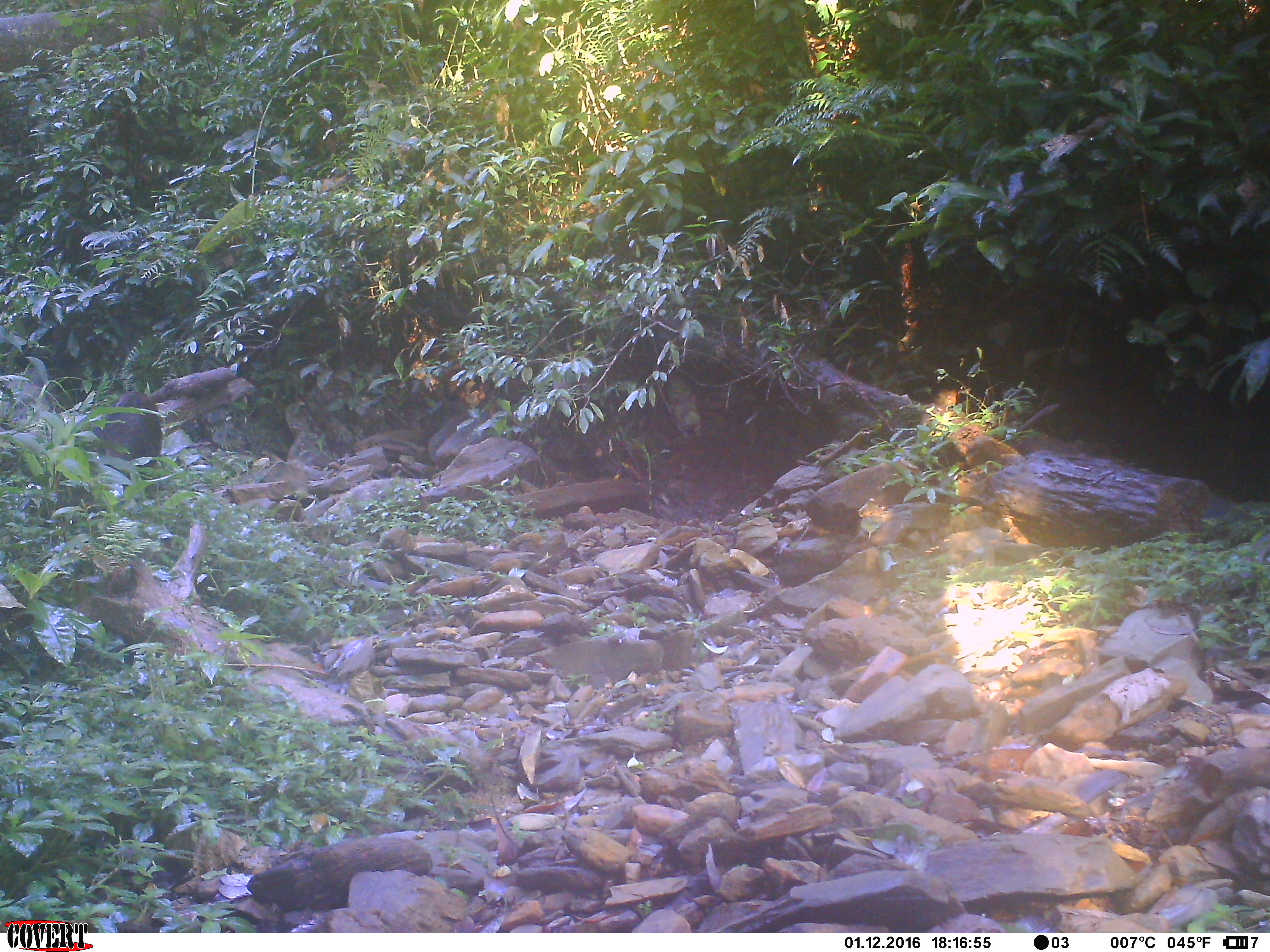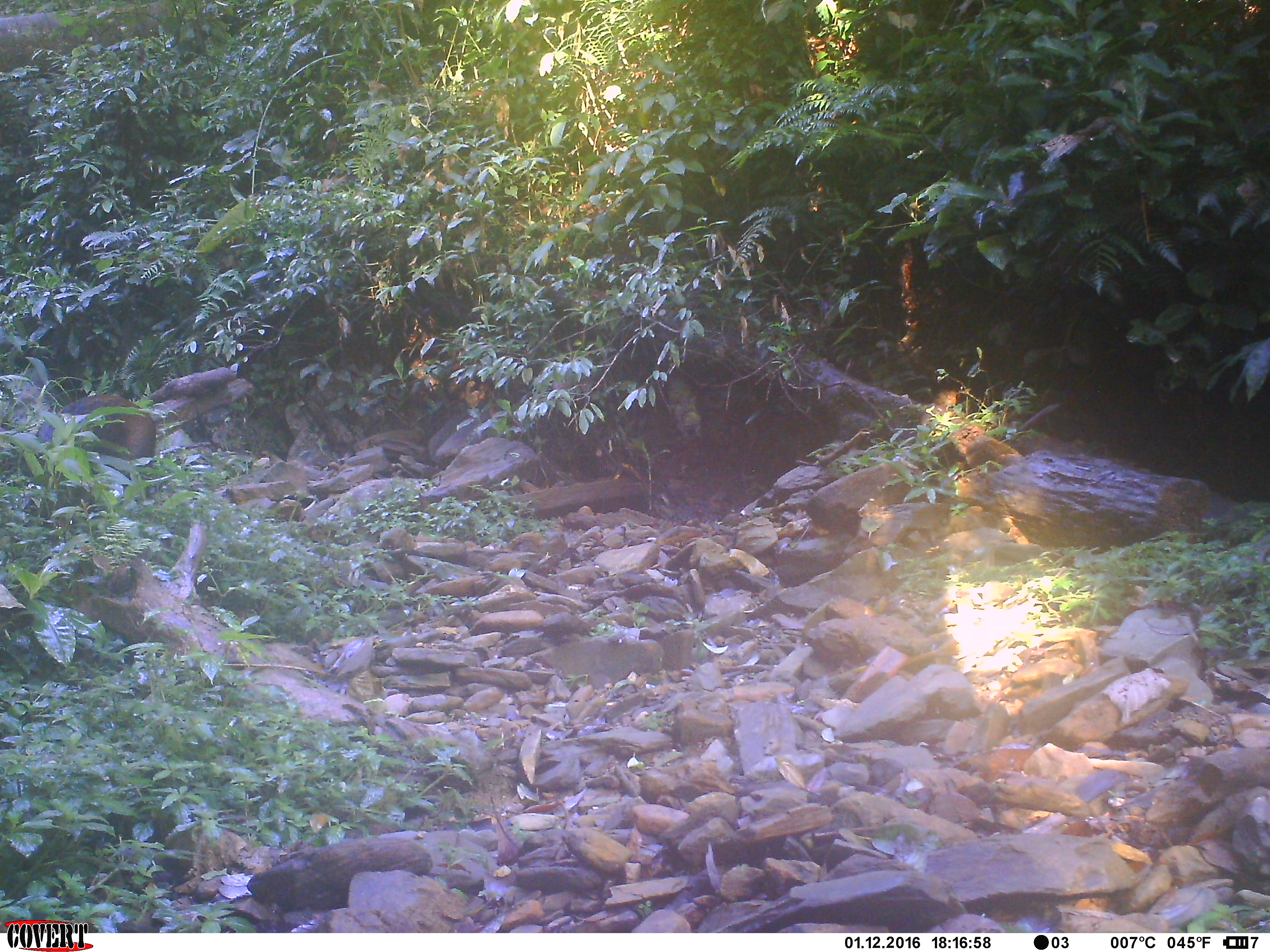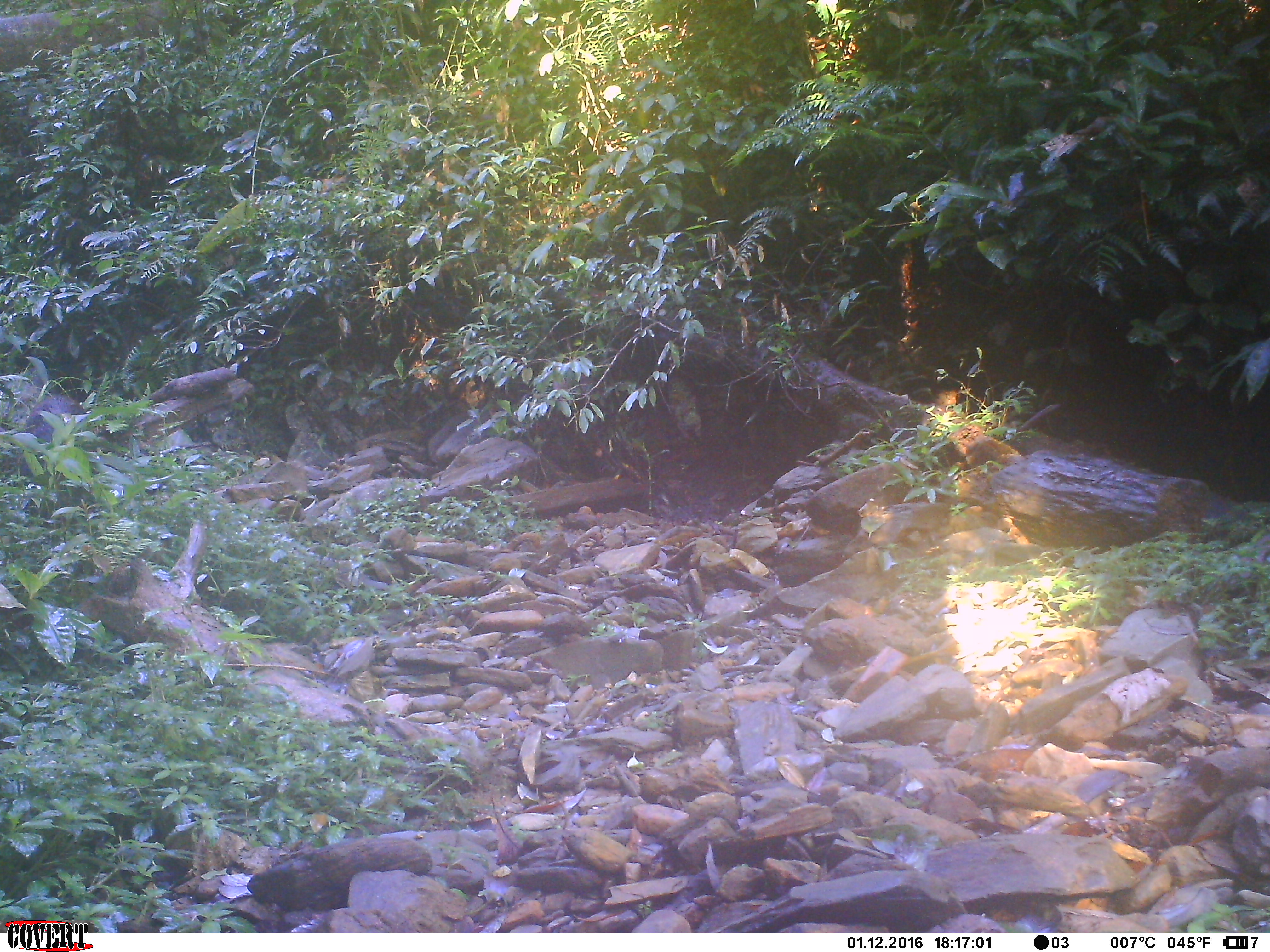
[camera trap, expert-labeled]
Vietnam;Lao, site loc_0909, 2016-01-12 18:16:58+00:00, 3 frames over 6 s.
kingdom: Animalia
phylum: Chordata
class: Mammalia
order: Artiodactyla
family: Suidae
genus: Sus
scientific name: Sus scrofa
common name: eurasian wild pig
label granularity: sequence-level